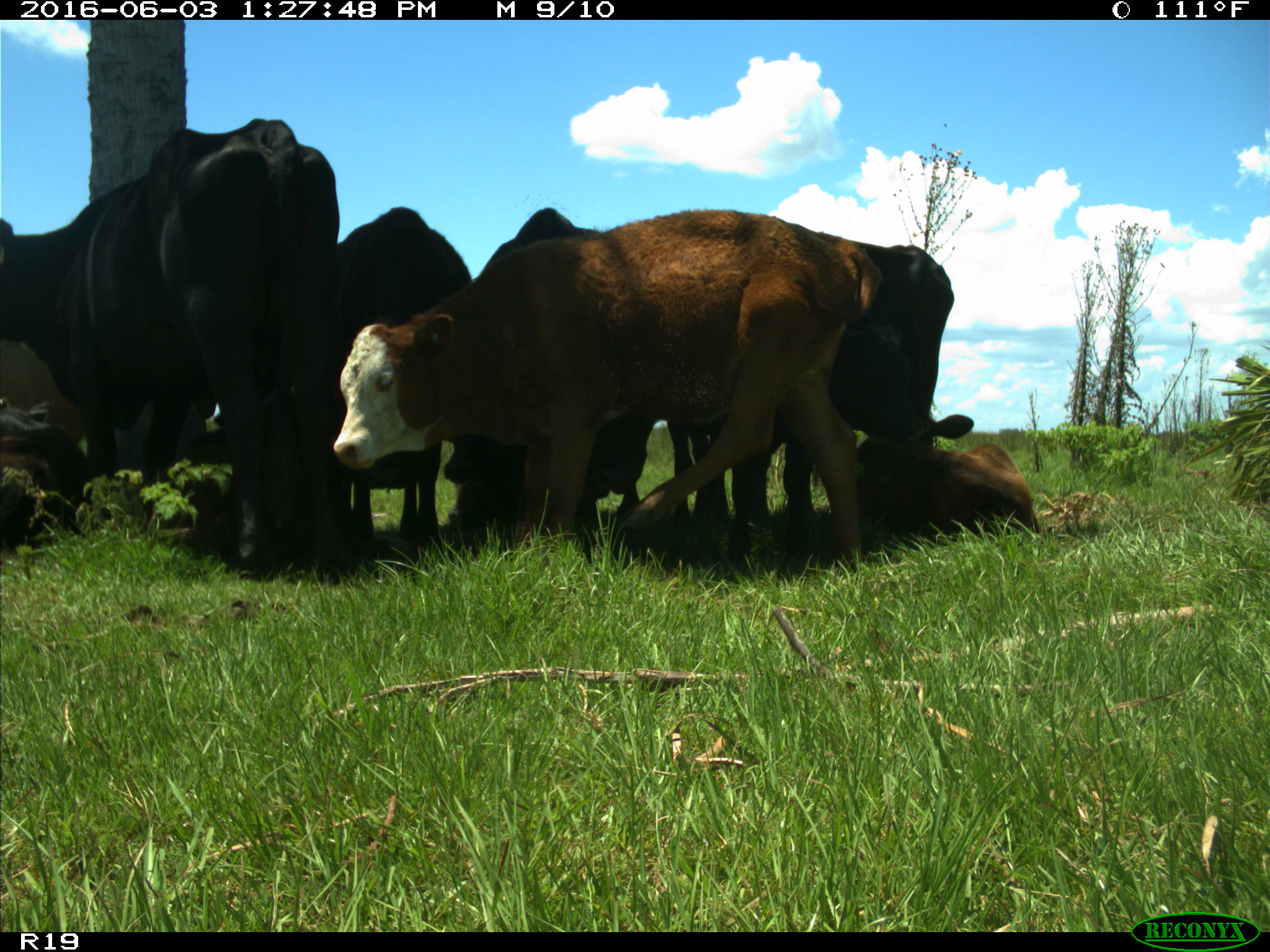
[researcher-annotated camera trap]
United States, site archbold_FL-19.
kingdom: Animalia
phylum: Chordata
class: Mammalia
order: Artiodactyla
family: Bovidae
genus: Bos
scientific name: Bos taurus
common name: domestic cow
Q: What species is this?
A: Bos taurus (domestic cow).